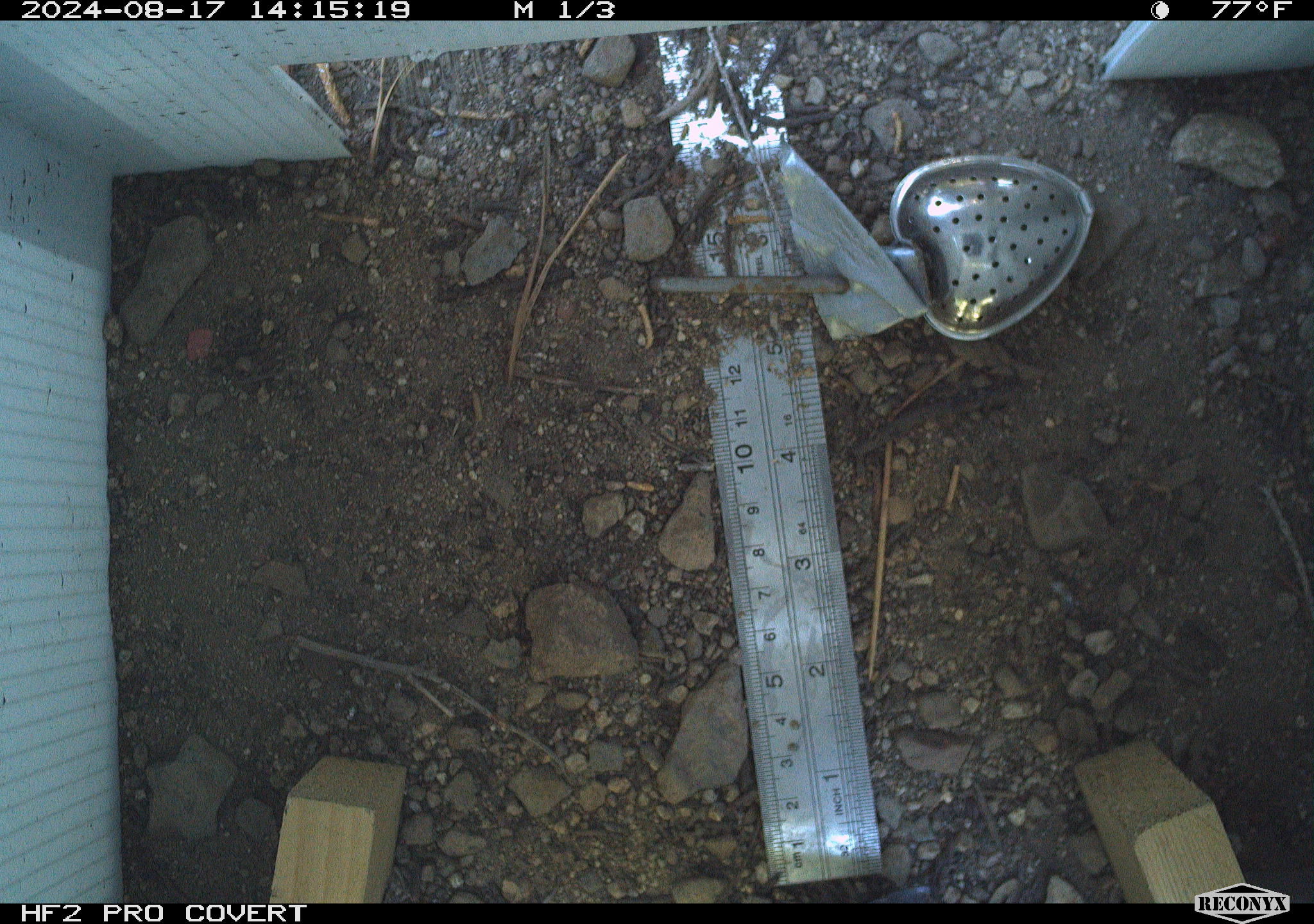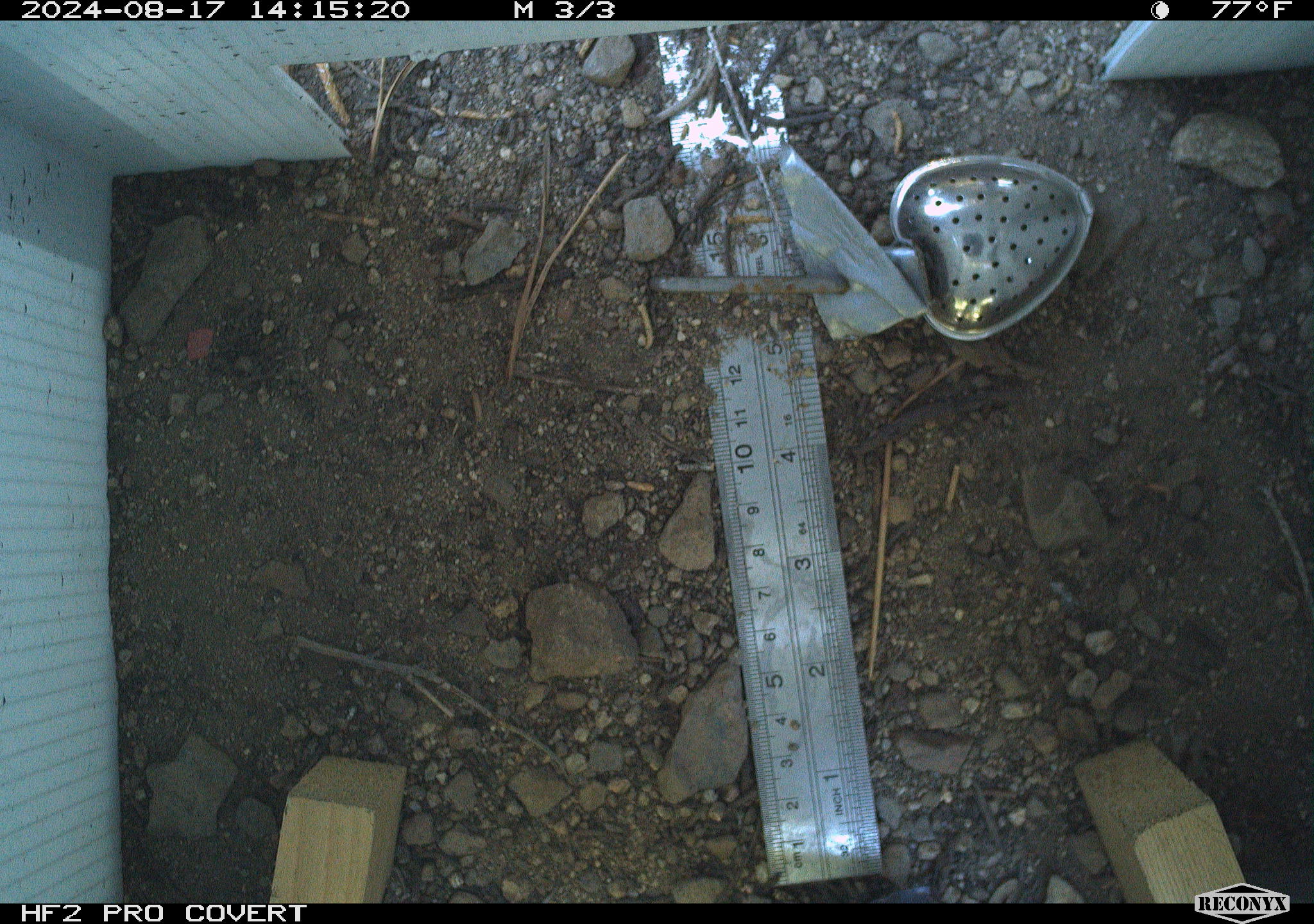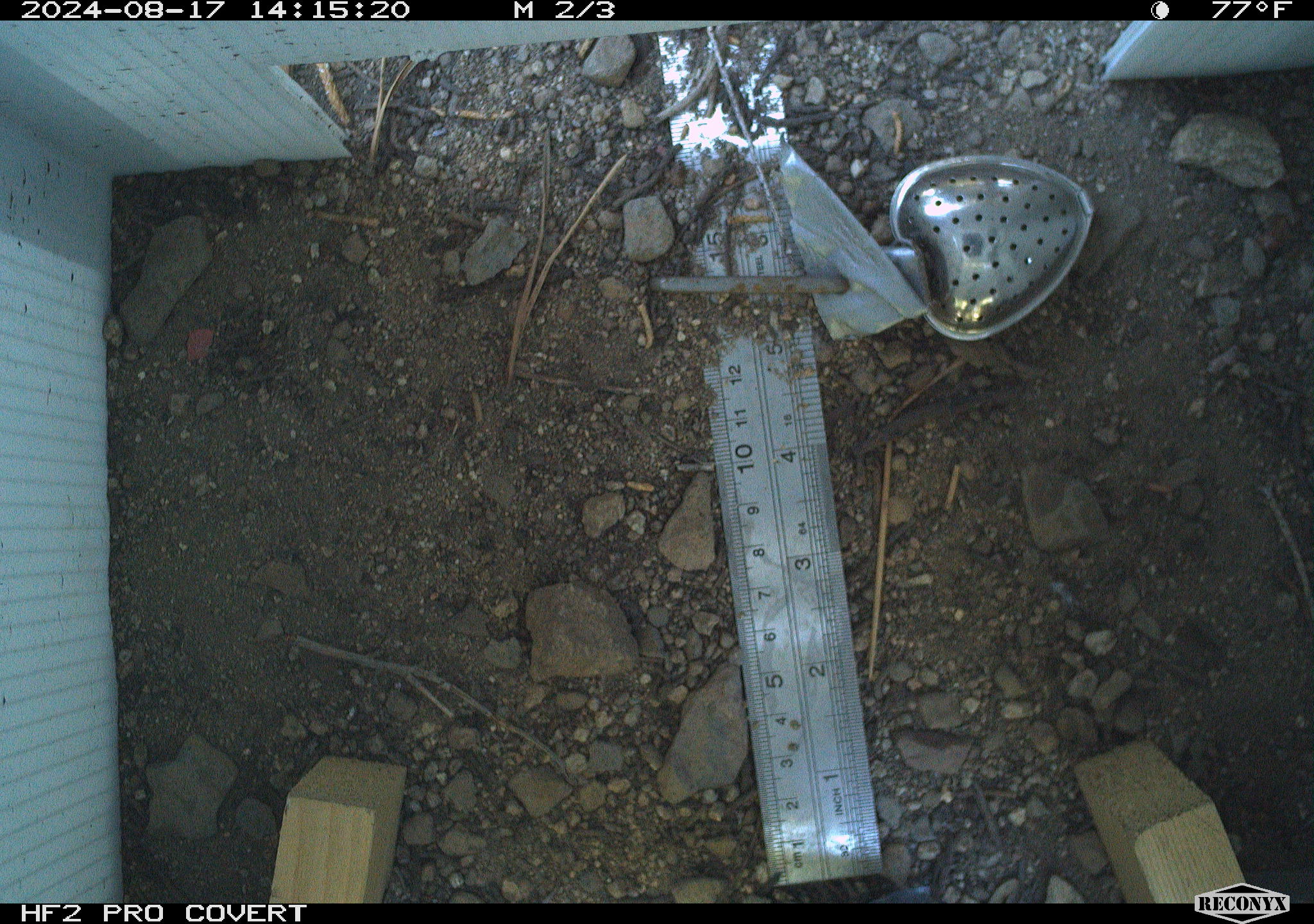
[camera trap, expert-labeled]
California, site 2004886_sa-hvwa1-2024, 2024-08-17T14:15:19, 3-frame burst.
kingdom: Animalia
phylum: Chordata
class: Mammalia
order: Rodentia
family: Sciuridae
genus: Neotamias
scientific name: Neotamias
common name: western chipmunks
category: neotamias species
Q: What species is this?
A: Neotamias species (western chipmunks) (Neotamias).